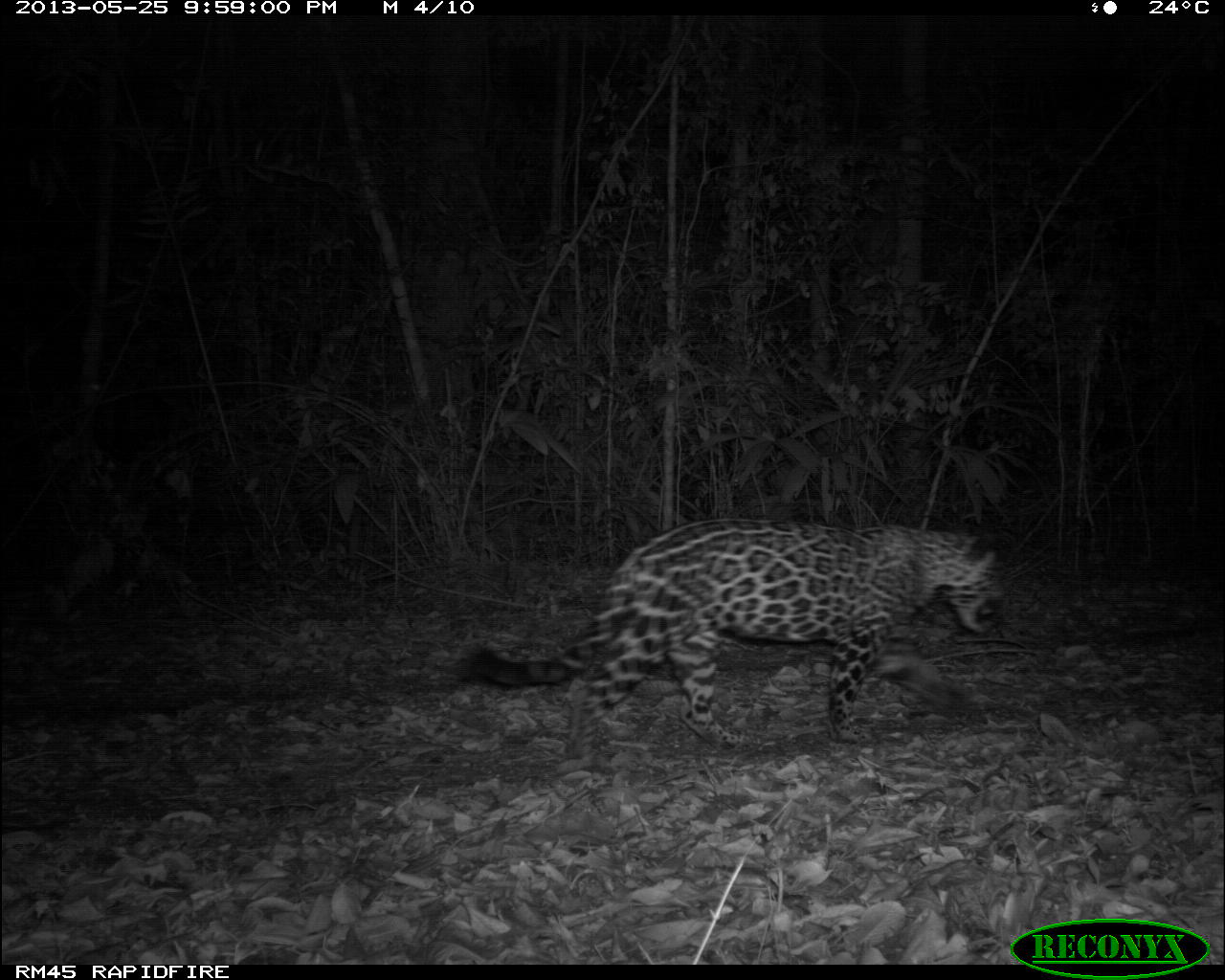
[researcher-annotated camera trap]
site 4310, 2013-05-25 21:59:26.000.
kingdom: Animalia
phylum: Chordata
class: Mammalia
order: Carnivora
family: Felidae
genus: Panthera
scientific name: Panthera onca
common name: jaguar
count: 1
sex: female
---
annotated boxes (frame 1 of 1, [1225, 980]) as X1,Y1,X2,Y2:
panthera onca: 452,509,1008,735